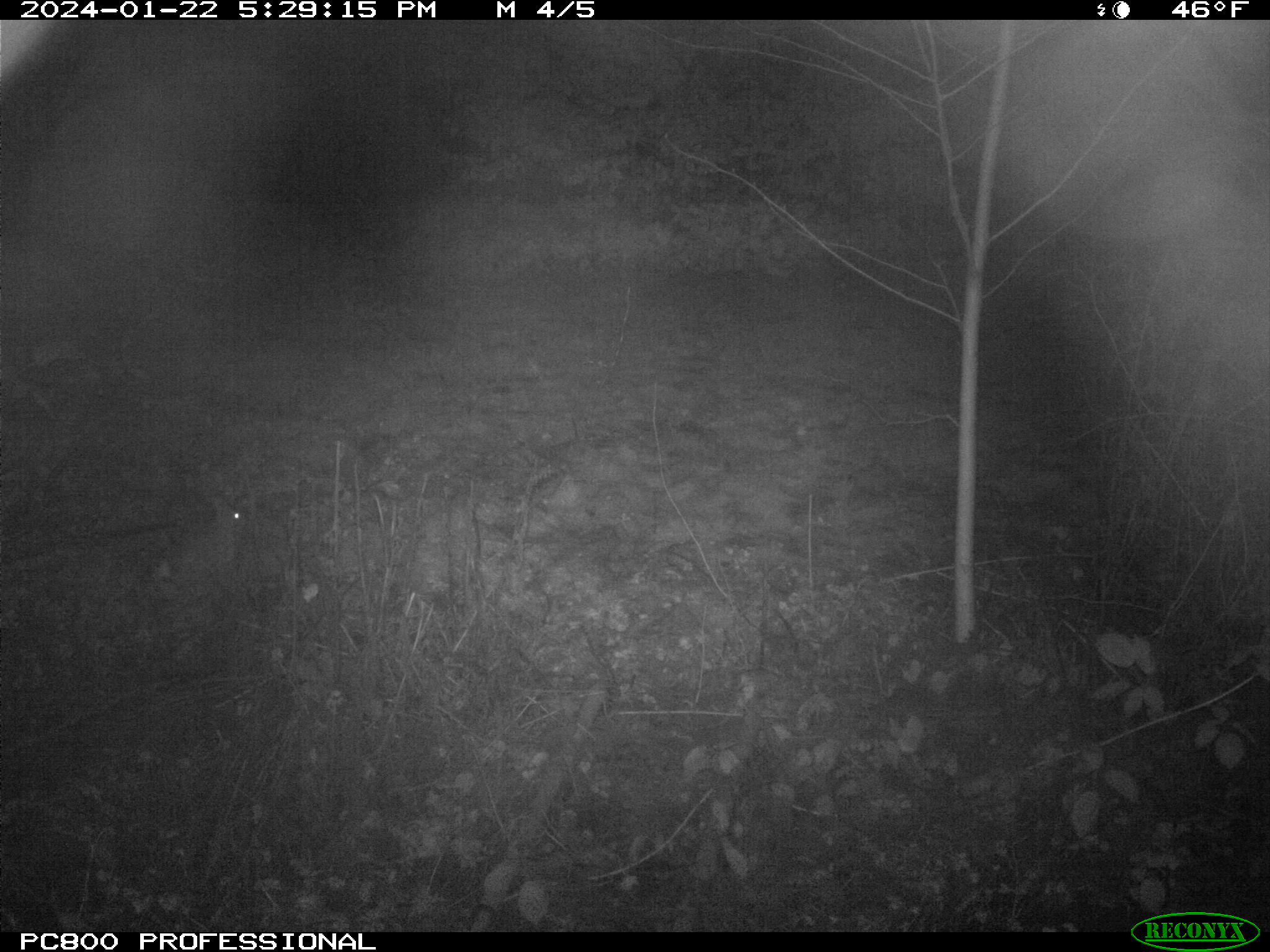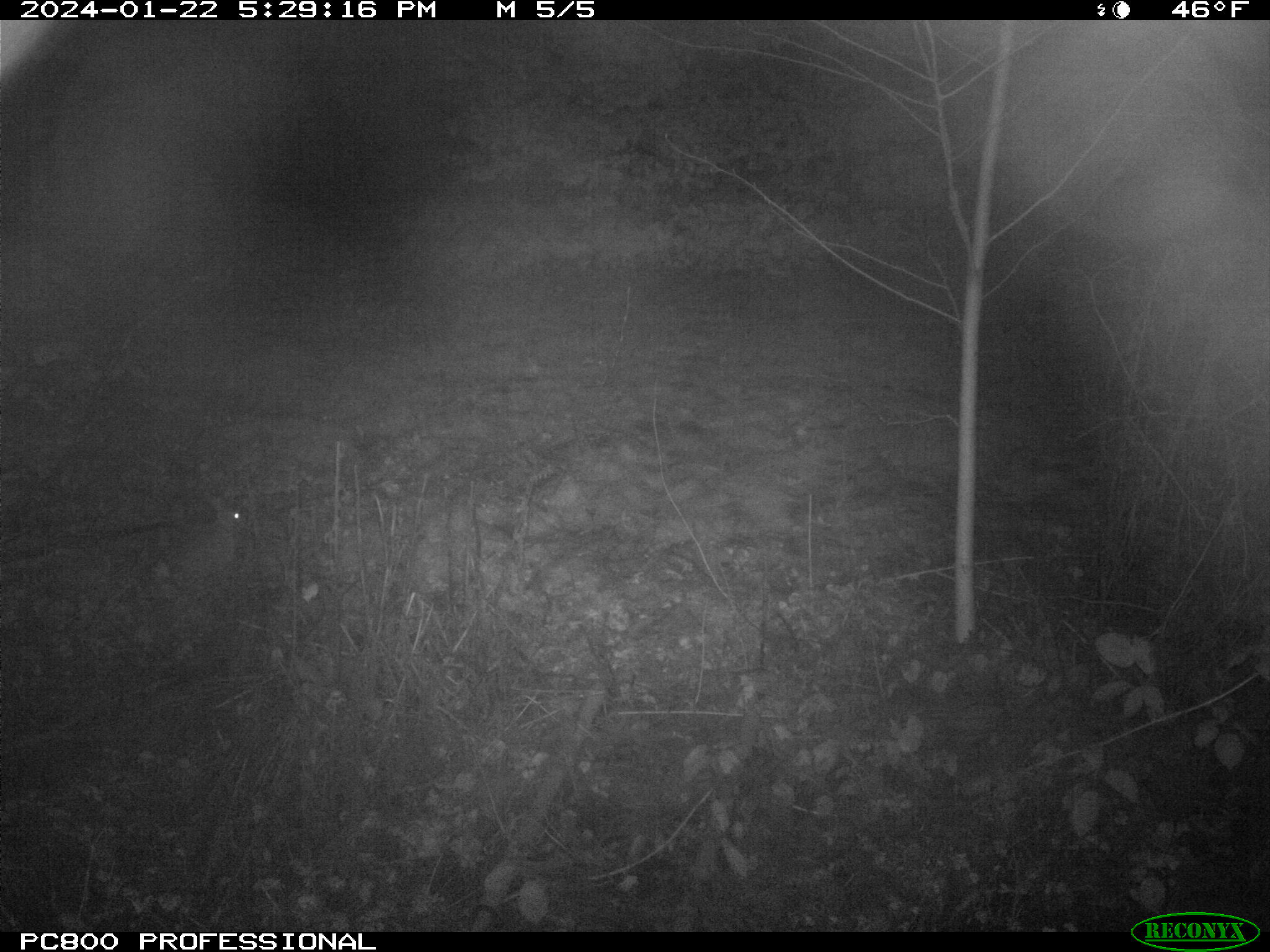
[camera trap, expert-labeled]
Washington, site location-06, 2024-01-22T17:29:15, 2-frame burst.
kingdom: Animalia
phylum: Chordata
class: Mammalia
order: Lagomorpha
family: Leporidae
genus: Sylvilagus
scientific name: Sylvilagus floridanus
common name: eastern cottontail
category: rabbit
Rabbit (eastern cottontail) (Sylvilagus floridanus).